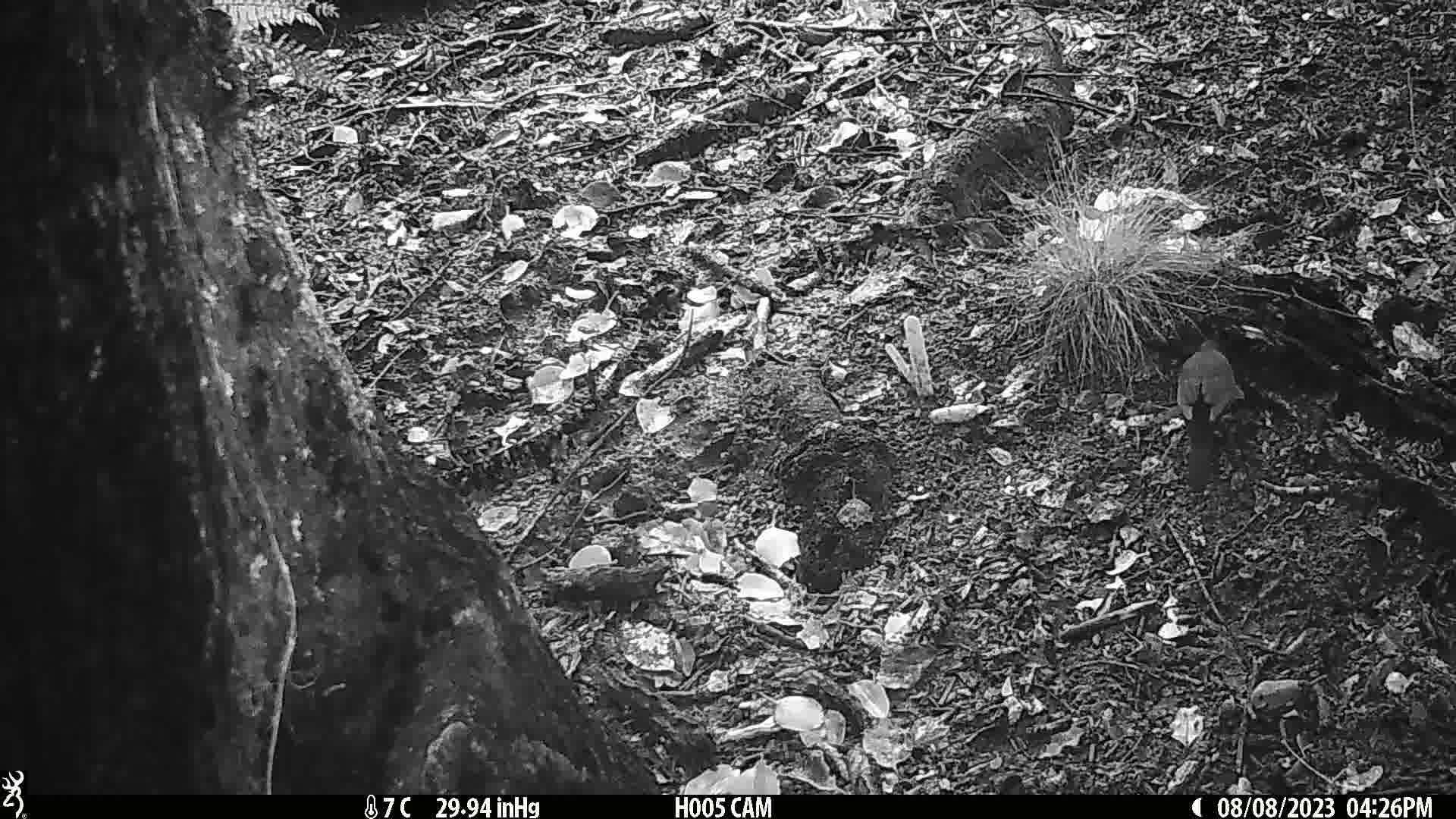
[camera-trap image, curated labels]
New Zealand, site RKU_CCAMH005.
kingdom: Animalia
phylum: Chordata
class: Aves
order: Passeriformes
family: Turdidae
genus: Turdus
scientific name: Turdus merula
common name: eurasian blackbird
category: blackbird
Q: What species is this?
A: Blackbird (eurasian blackbird) (Turdus merula).